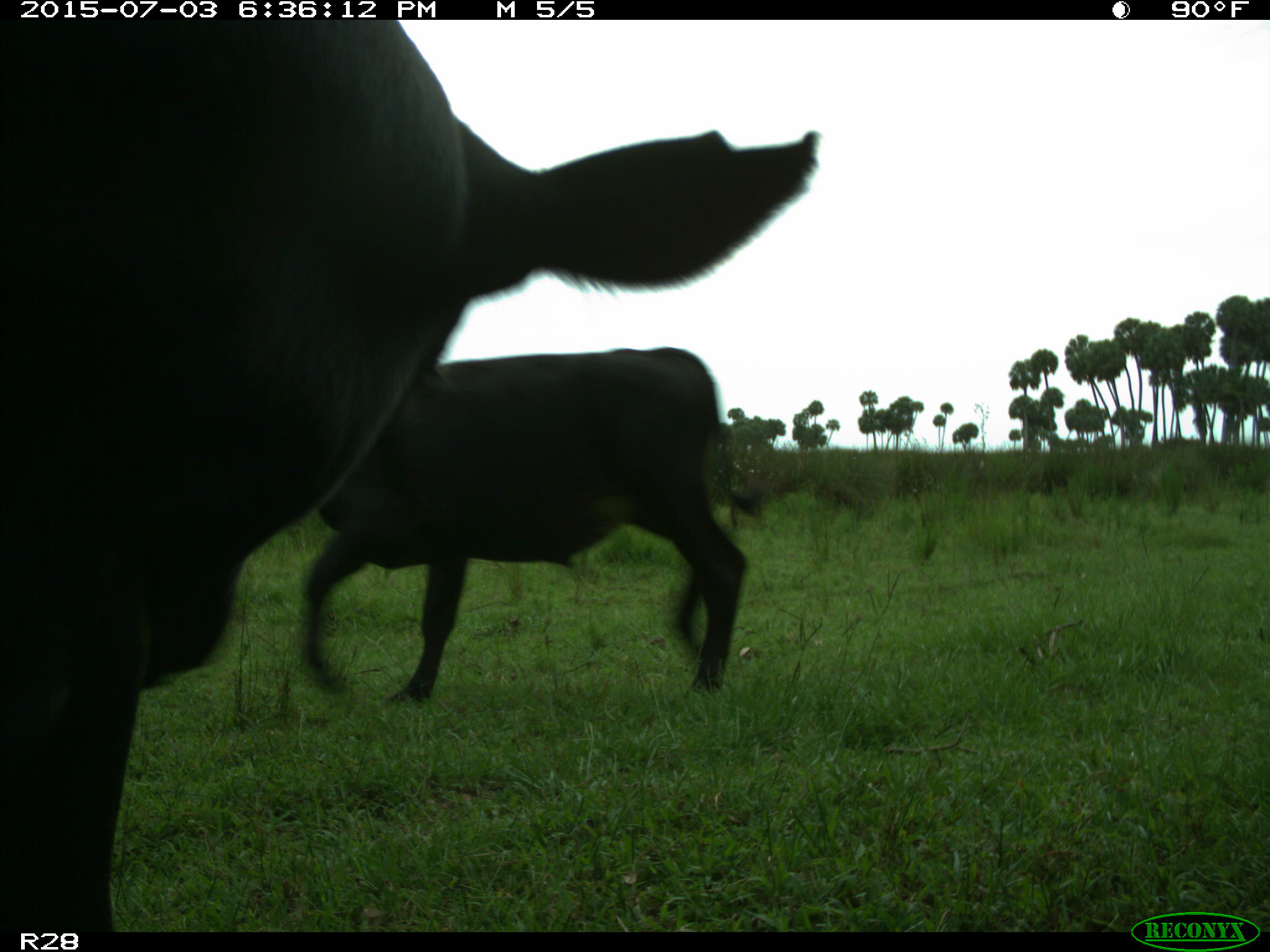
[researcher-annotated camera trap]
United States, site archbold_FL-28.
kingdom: Animalia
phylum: Chordata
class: Mammalia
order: Artiodactyla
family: Bovidae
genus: Bos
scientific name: Bos taurus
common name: domestic cow